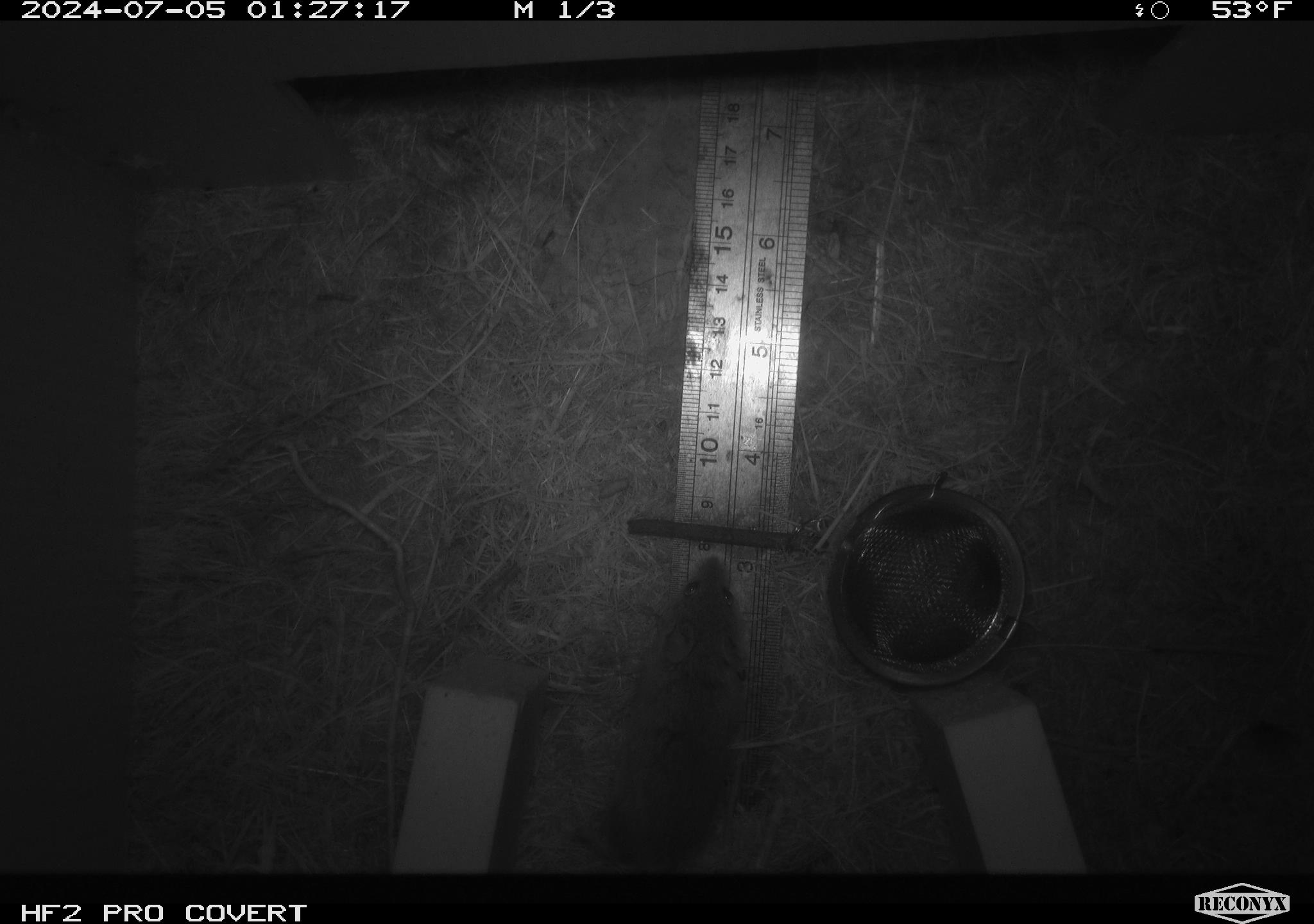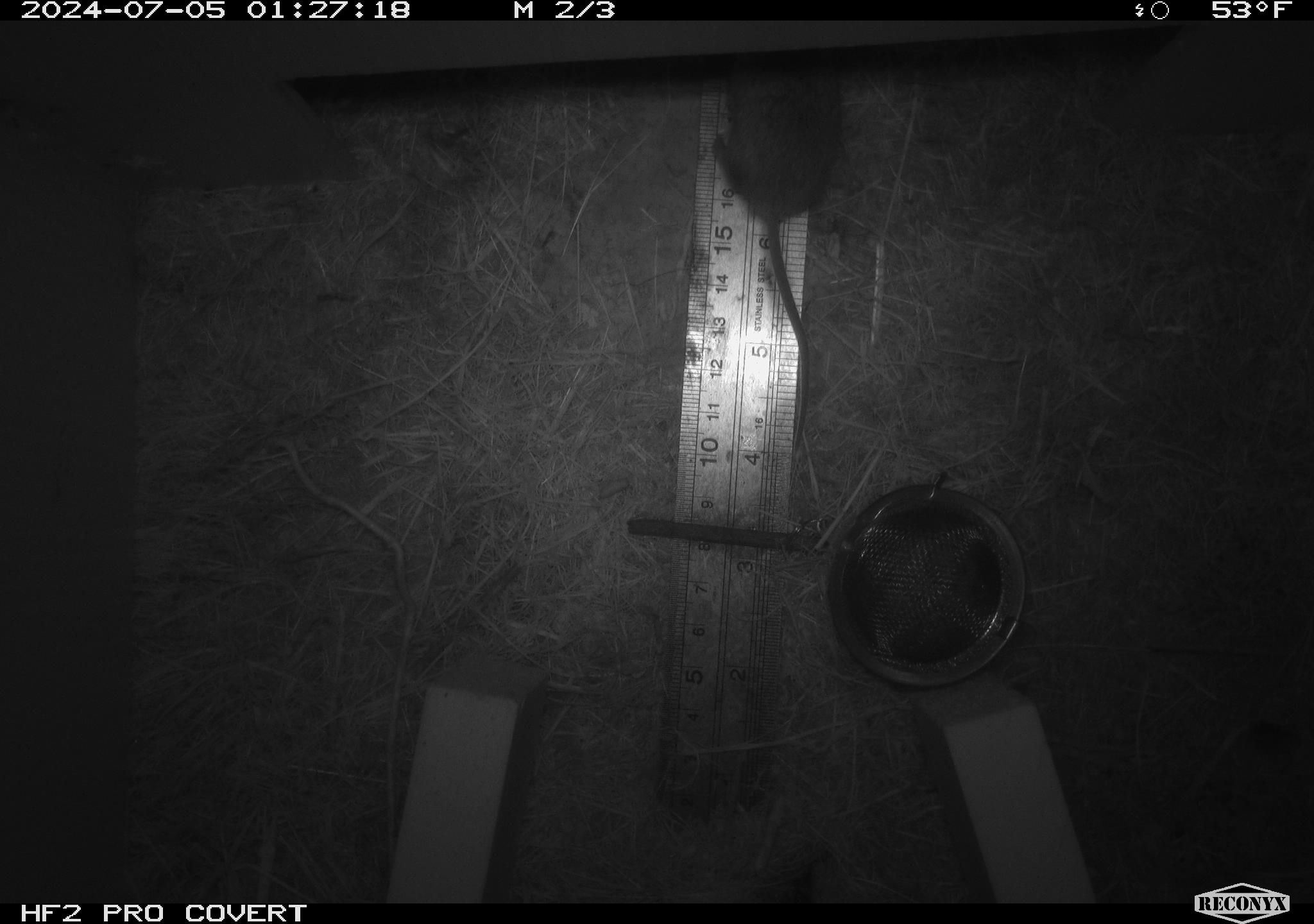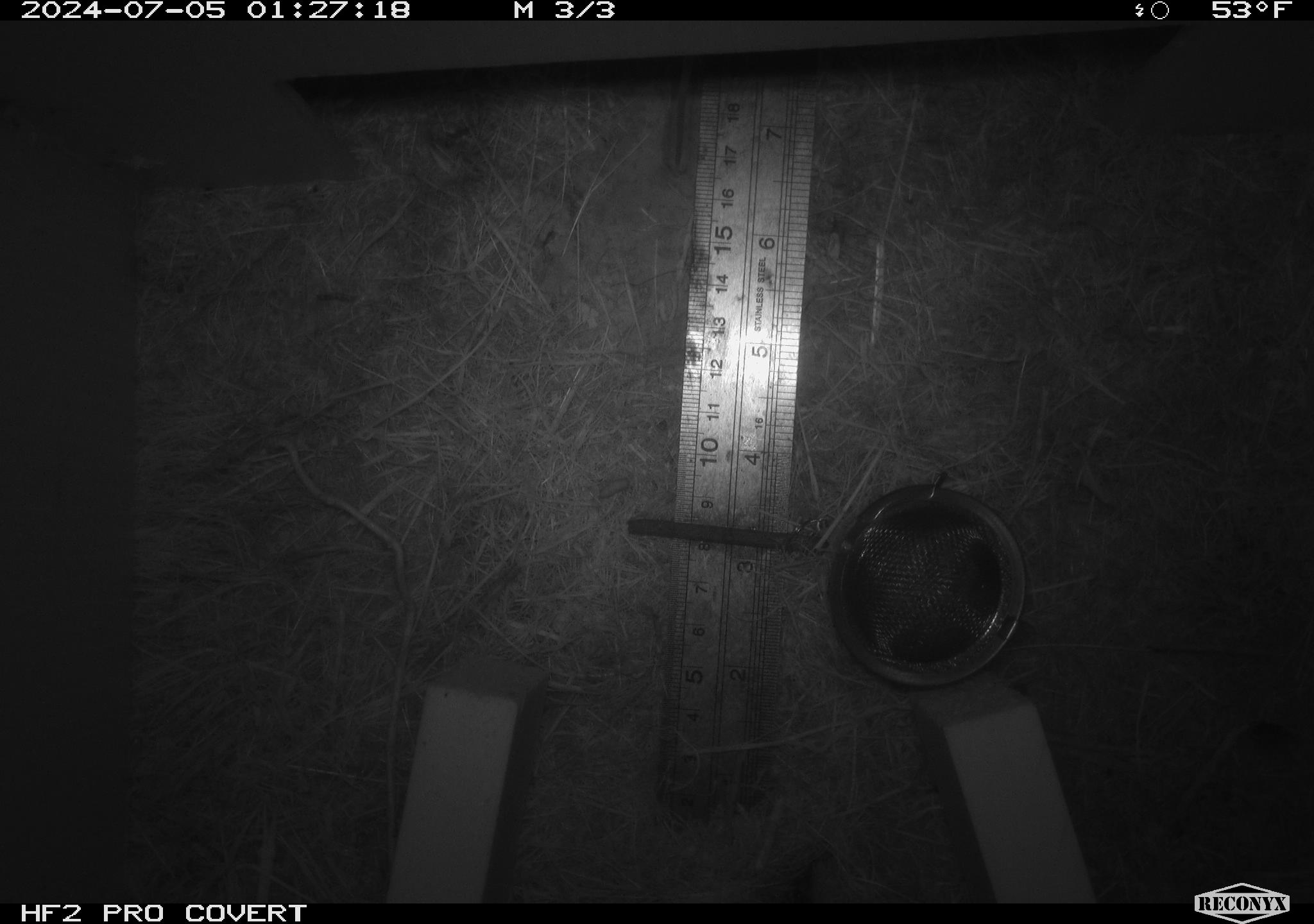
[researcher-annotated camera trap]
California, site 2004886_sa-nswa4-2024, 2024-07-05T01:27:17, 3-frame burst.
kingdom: Animalia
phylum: Chordata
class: Mammalia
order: Rodentia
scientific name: Rodentia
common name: mouse species